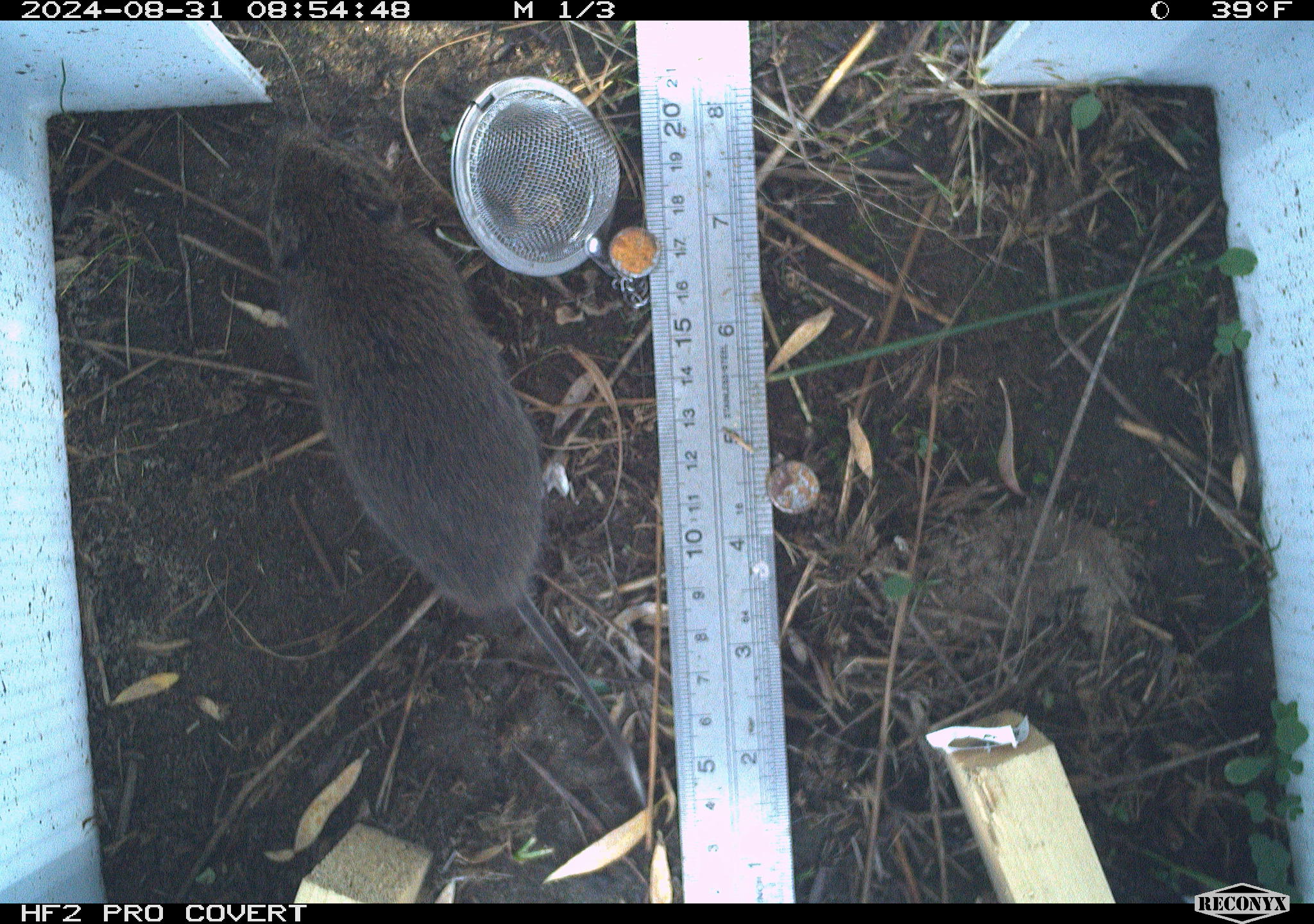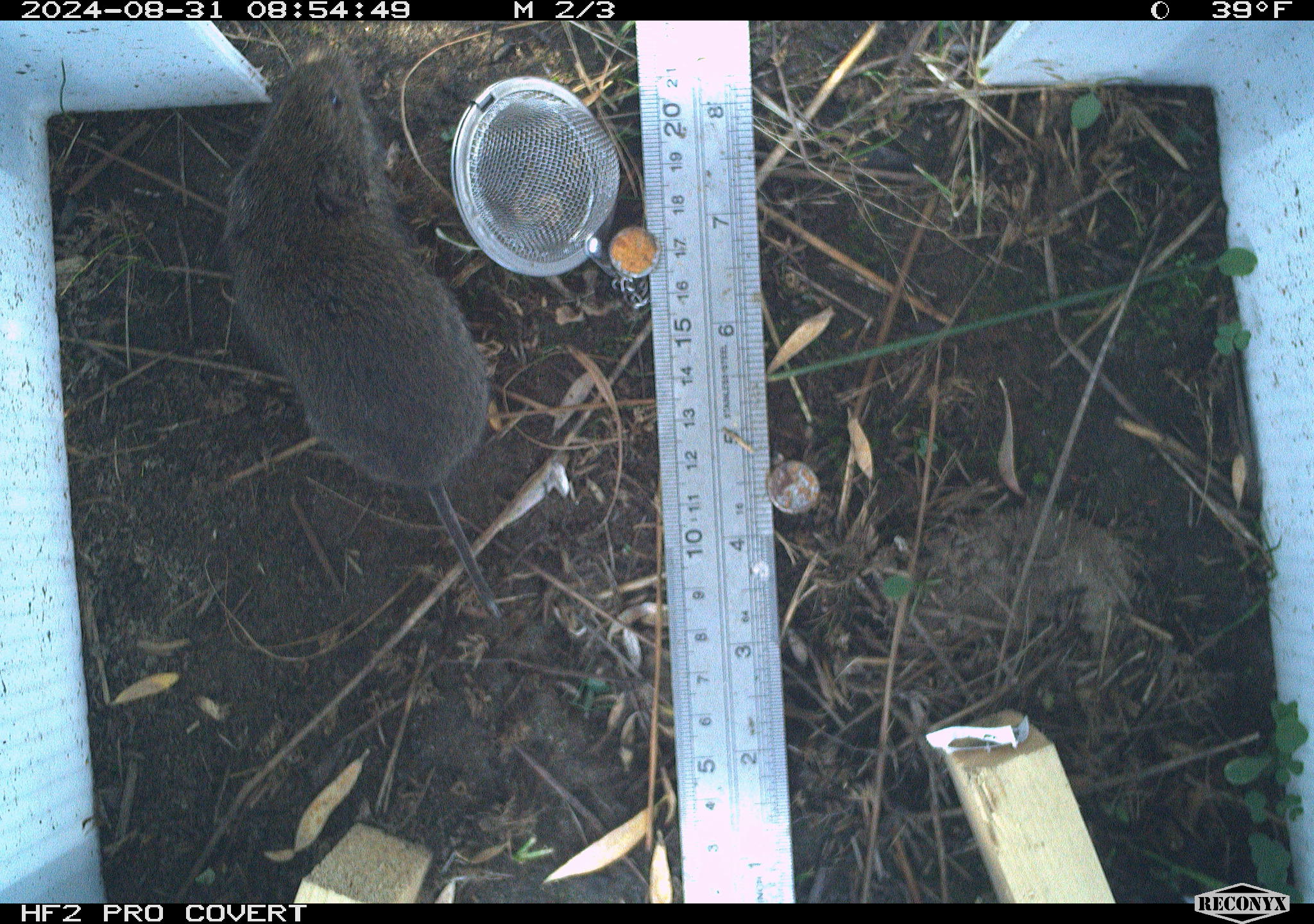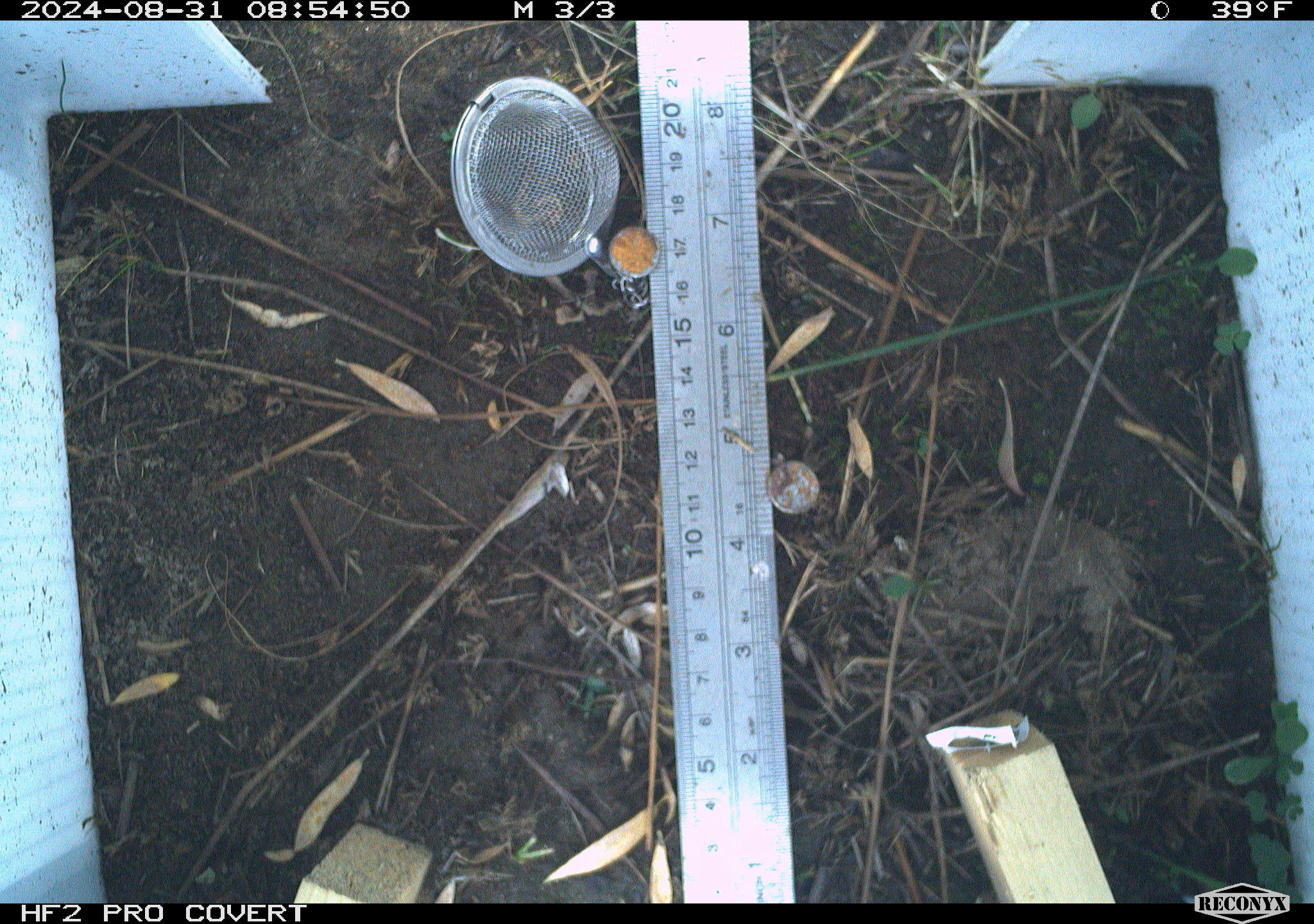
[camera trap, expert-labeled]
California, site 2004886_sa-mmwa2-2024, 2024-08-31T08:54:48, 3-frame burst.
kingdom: Animalia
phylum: Chordata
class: Mammalia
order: Rodentia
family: Cricetidae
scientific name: Arvicolinae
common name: voles, lemmings, and muskrats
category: arvicolinae subfamily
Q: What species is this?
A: Arvicolinae subfamily (voles, lemmings, and muskrats) (Arvicolinae).